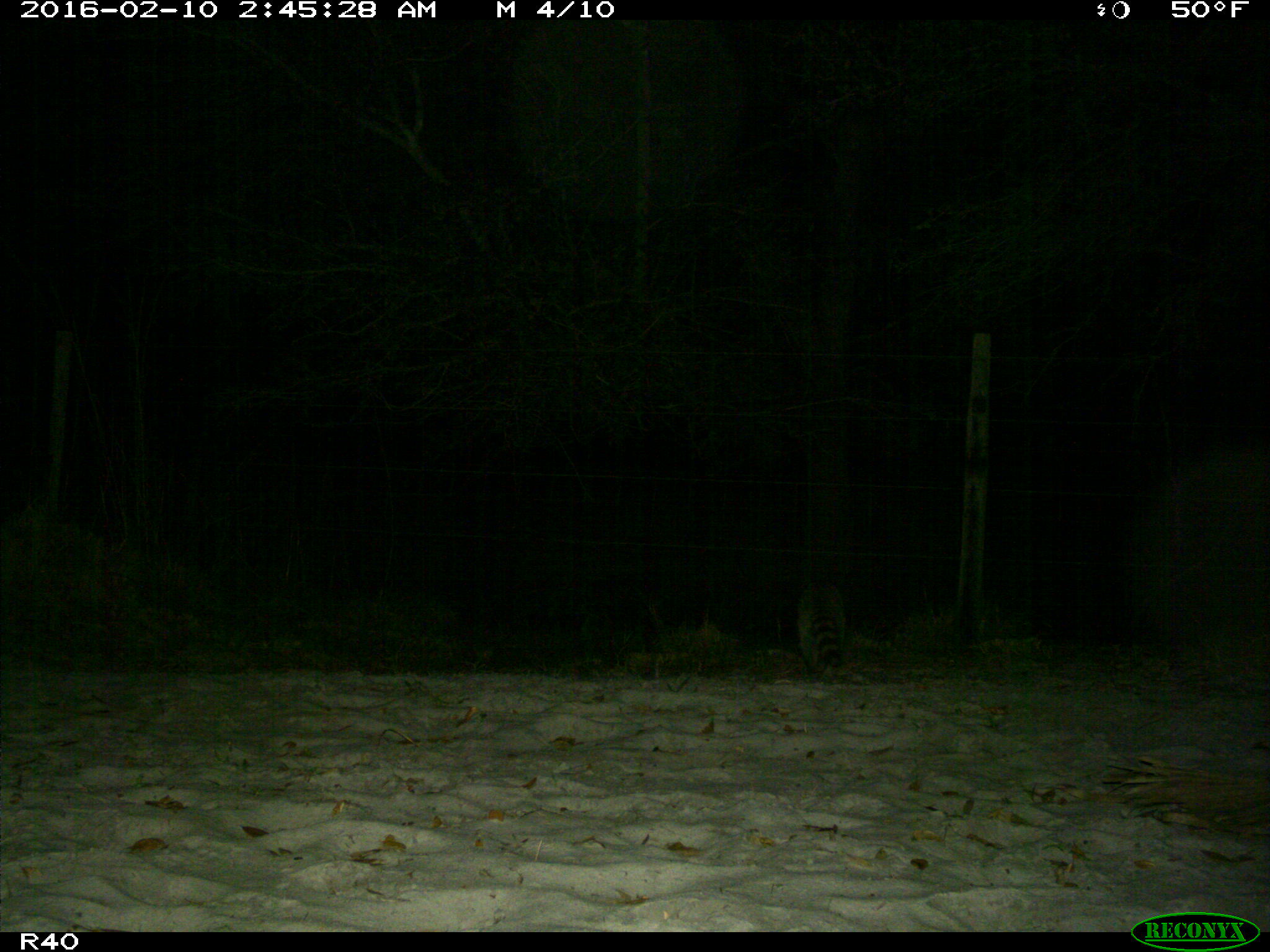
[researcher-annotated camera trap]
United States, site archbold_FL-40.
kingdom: Animalia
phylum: Chordata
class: Mammalia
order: Carnivora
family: Procyonidae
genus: Procyon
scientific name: Procyon lotor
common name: common raccoon